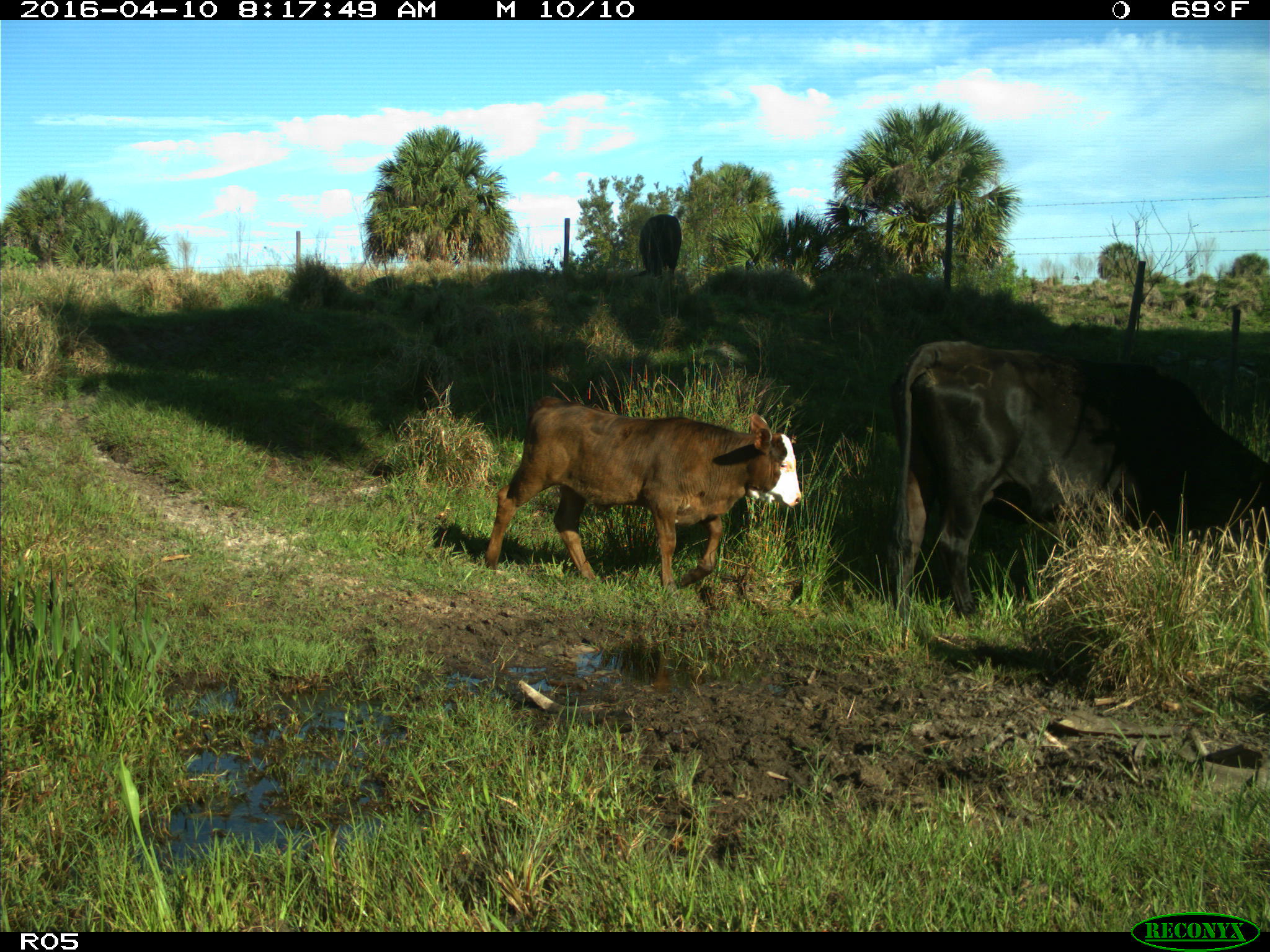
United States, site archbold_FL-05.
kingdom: Animalia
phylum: Chordata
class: Mammalia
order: Artiodactyla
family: Bovidae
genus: Bos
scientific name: Bos taurus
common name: domestic cow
Bos taurus (domestic cow).